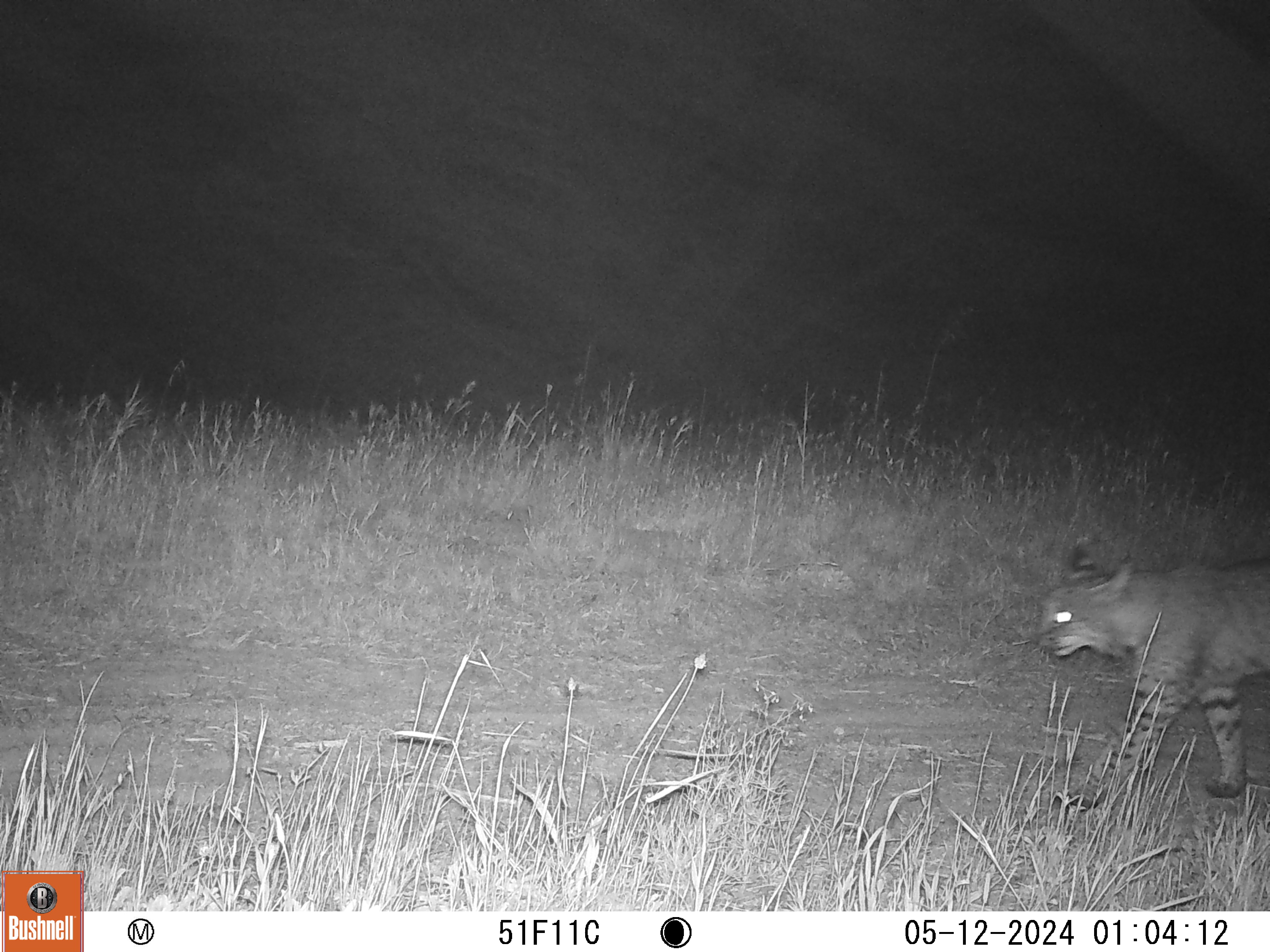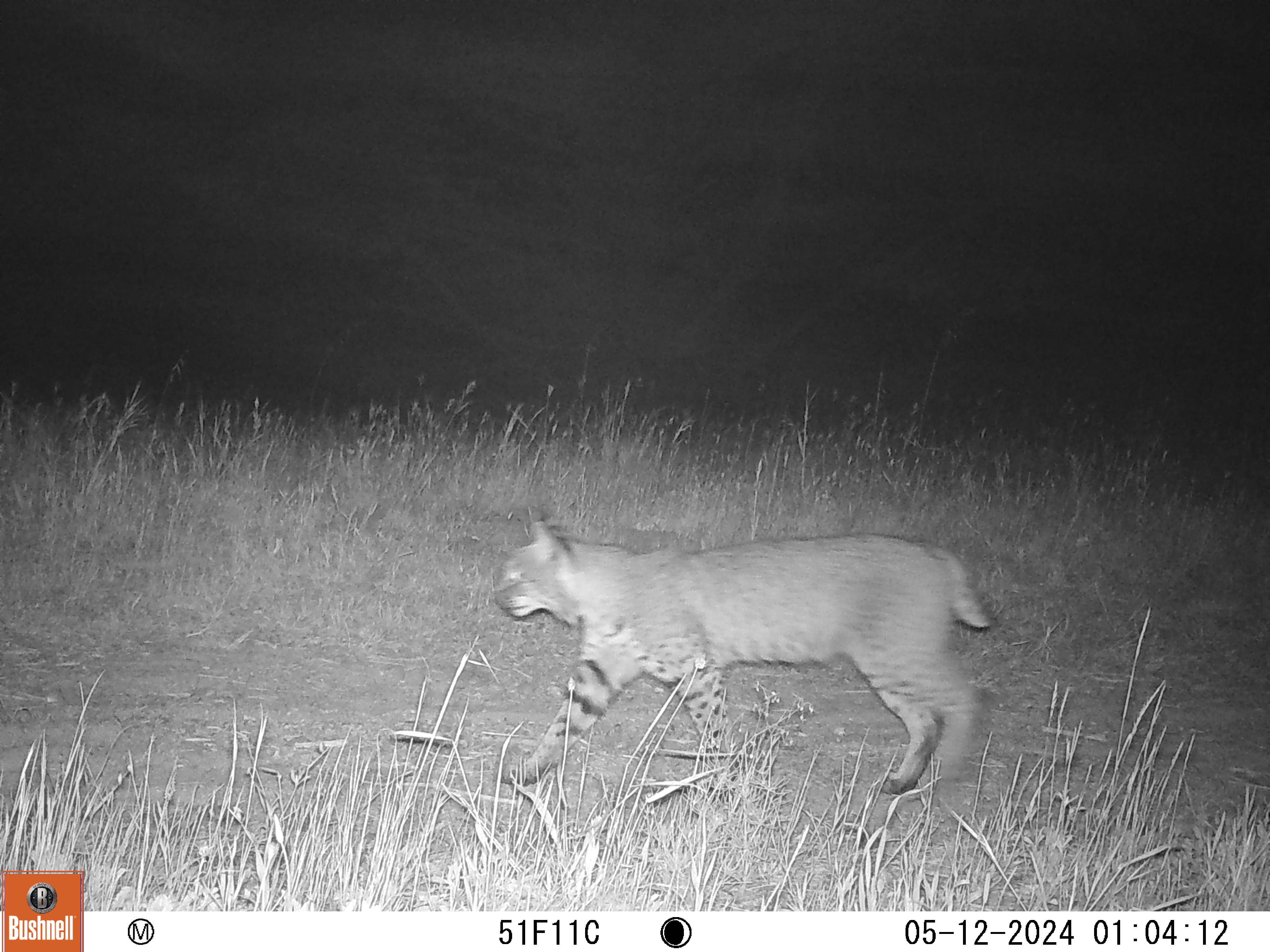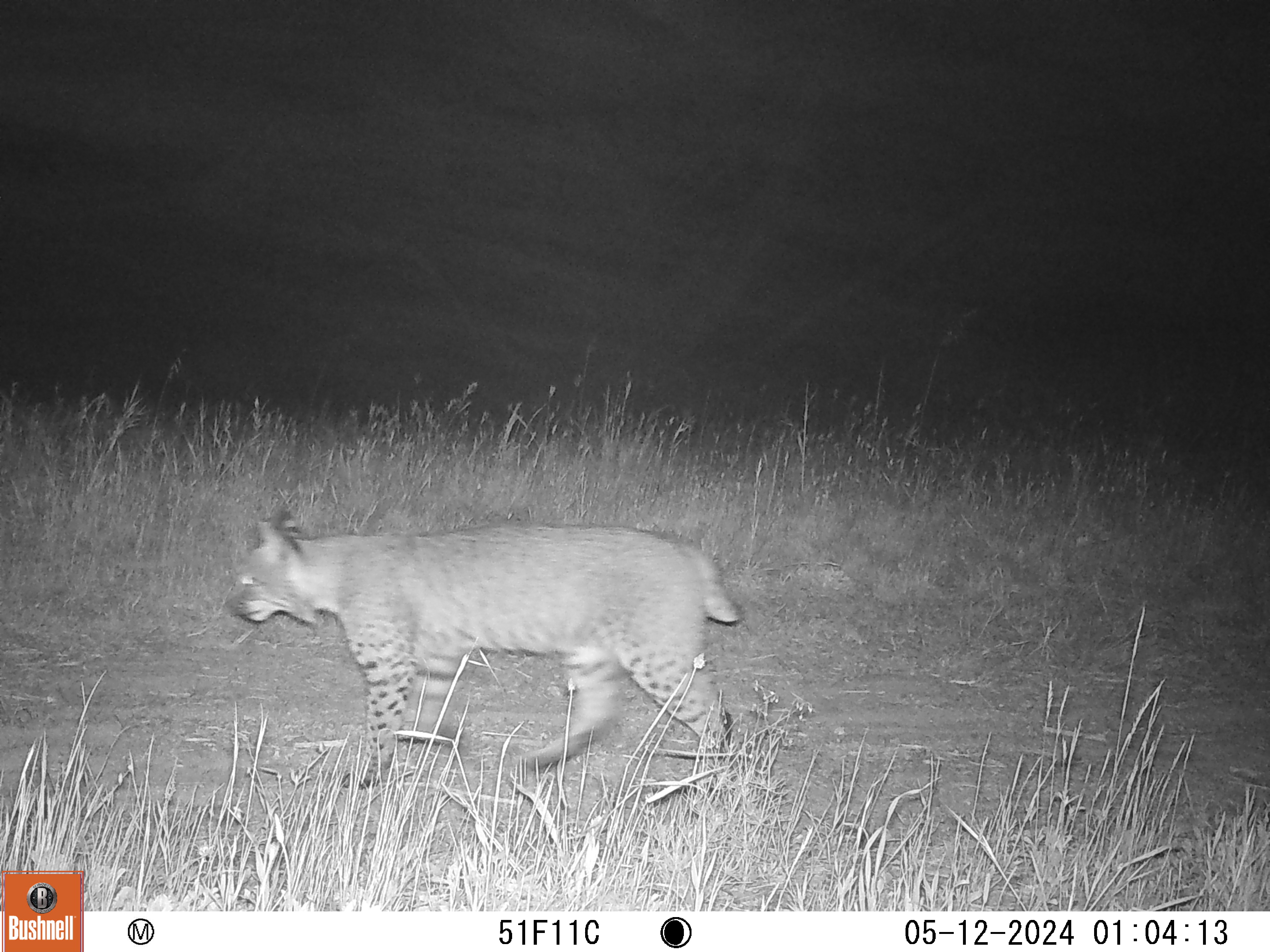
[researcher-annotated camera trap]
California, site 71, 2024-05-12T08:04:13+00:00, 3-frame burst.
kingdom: Animalia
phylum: Chordata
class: Mammalia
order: Carnivora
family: Felidae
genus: Lynx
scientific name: Lynx rufus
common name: bobcat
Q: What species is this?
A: Bobcat (Lynx rufus).